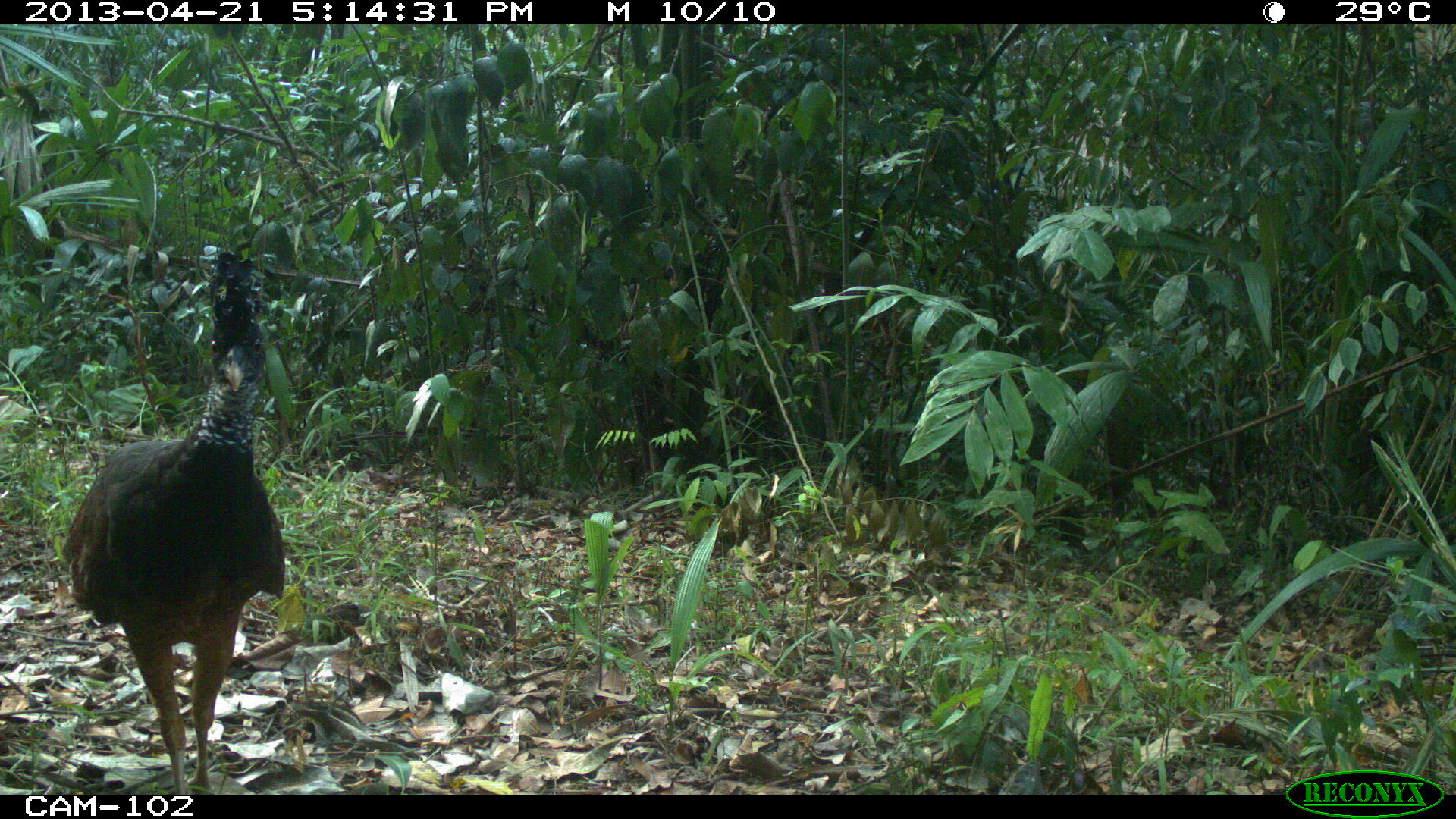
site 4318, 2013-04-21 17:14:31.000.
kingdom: Animalia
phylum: Chordata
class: Aves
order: Galliformes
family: Cracidae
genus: Crax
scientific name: Crax rubra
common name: great curassow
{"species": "Crax rubra (great curassow)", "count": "2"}